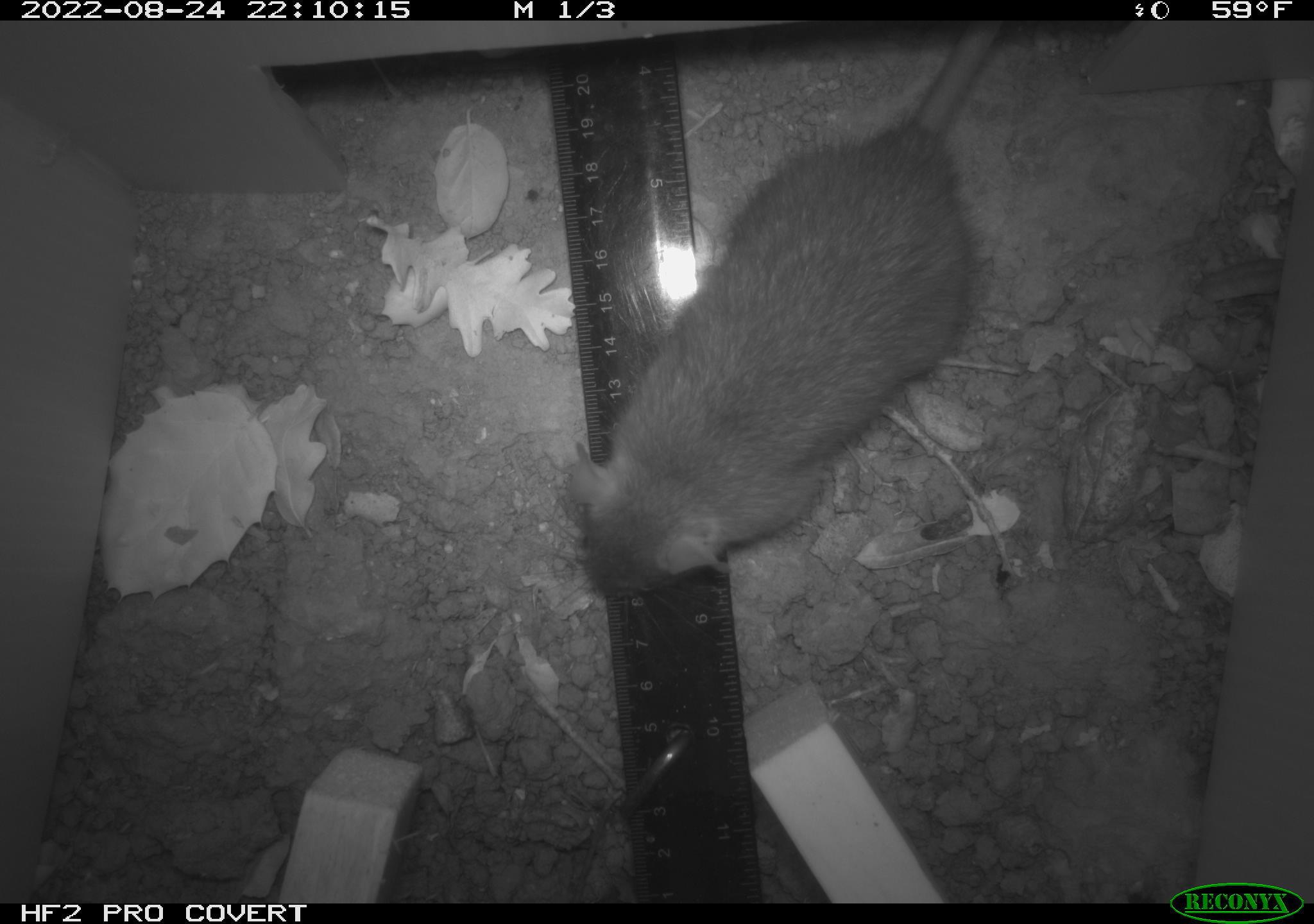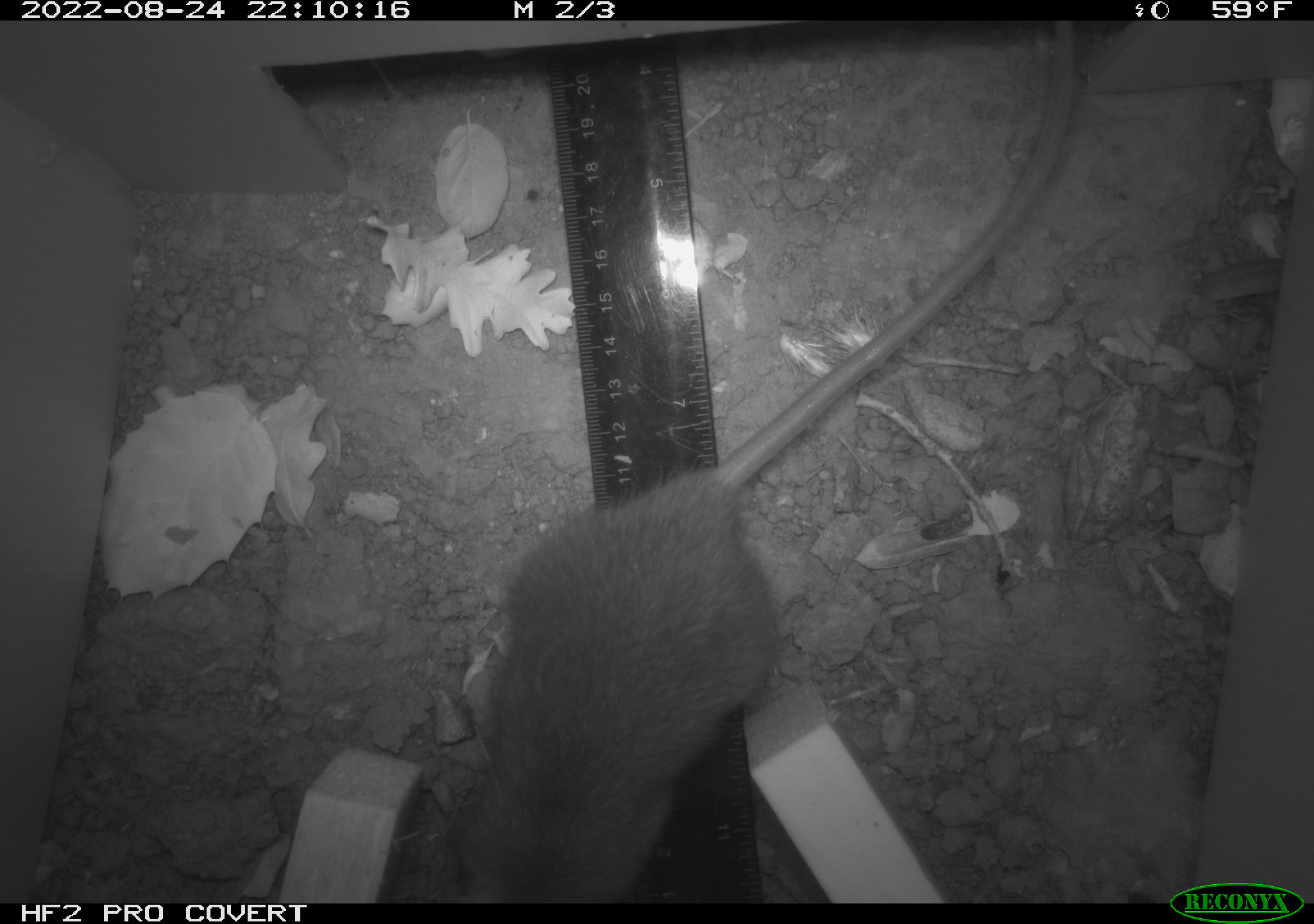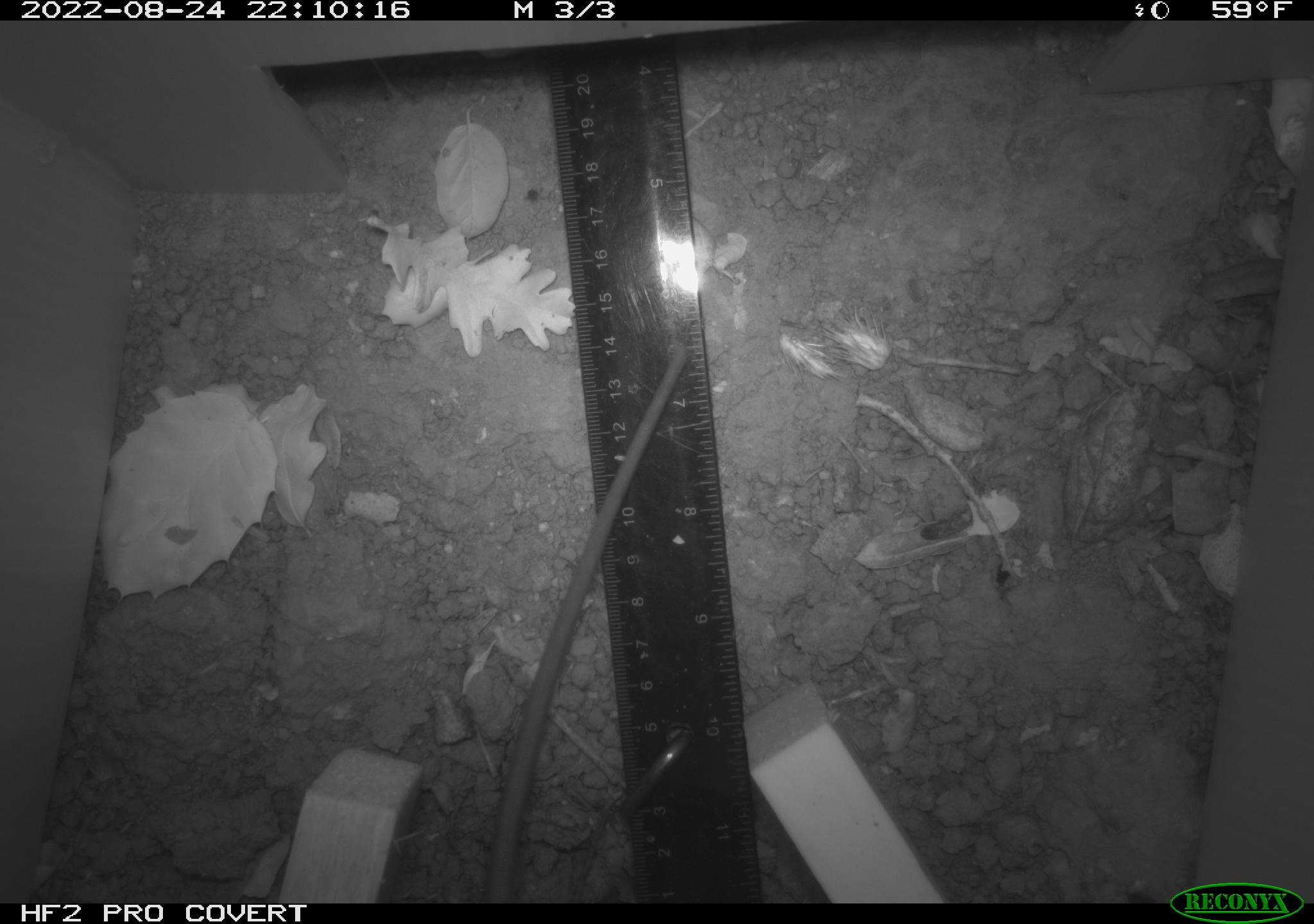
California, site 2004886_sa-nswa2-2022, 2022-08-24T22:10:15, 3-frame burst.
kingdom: Animalia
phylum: Chordata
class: Mammalia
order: Rodentia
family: Muridae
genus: Rattus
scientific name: Rattus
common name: rat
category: rattus species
Rattus species (rat) (Rattus).